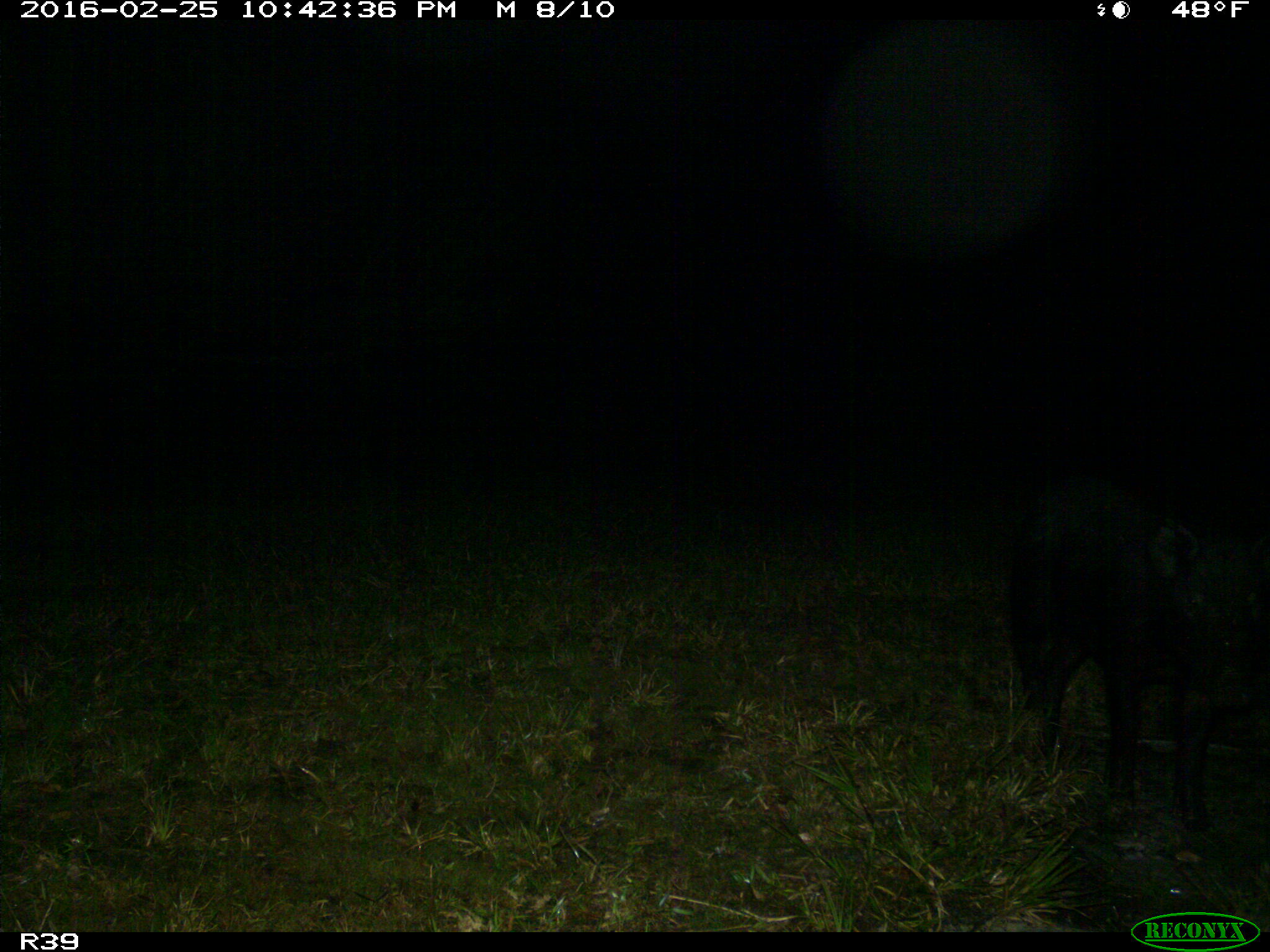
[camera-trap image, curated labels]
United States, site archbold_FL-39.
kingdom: Animalia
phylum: Chordata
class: Mammalia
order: Artiodactyla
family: Suidae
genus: Sus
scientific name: Sus scrofa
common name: wild boar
Sus scrofa (wild boar).